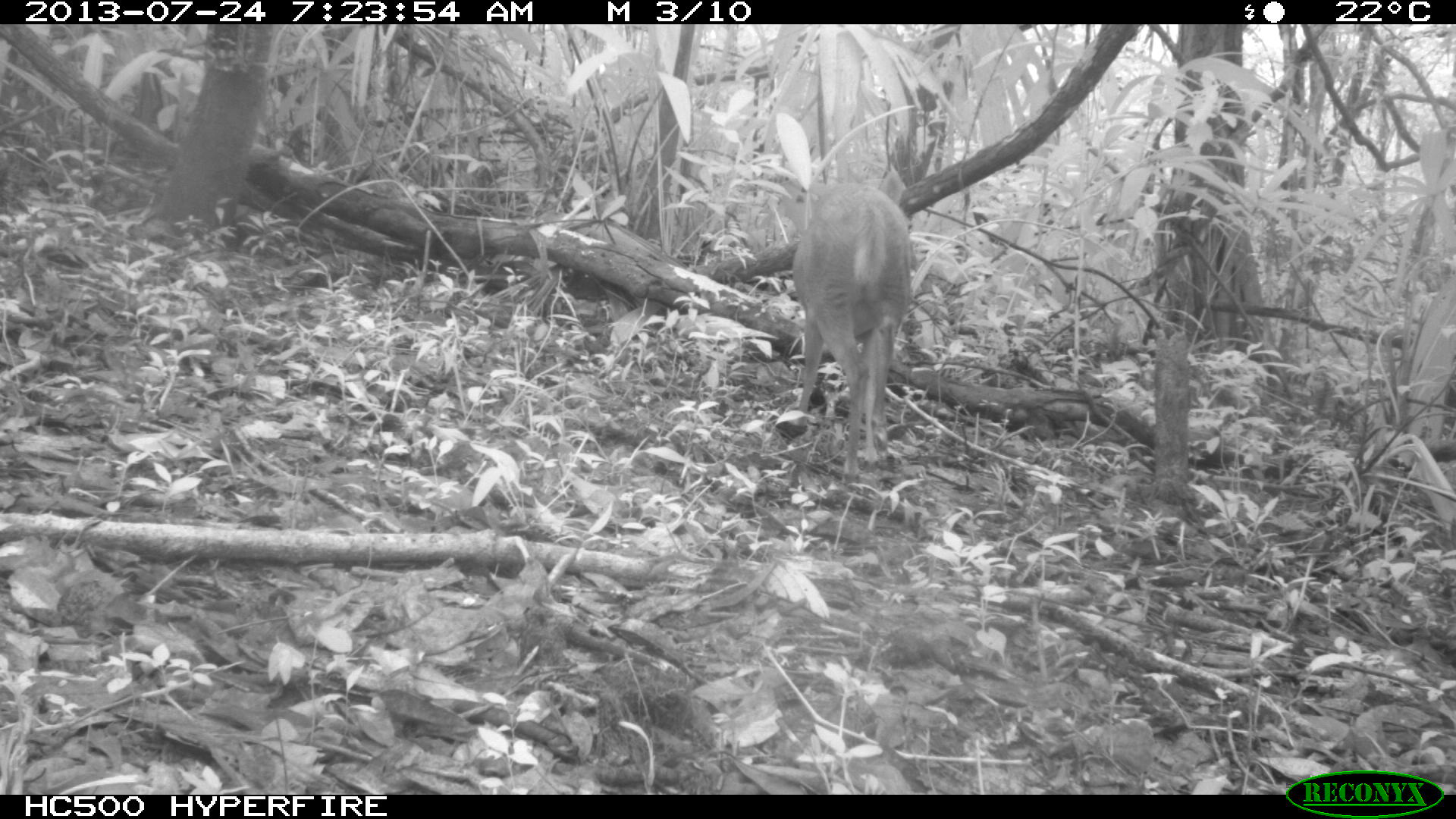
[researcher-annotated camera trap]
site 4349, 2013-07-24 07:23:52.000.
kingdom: Animalia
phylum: Chordata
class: Mammalia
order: Artiodactyla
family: Cervidae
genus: Mazama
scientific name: Mazama temama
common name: central american red brocket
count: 1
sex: female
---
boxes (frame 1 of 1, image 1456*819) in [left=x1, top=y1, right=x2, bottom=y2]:
mazama temama: [left=789, top=169, right=914, bottom=486]